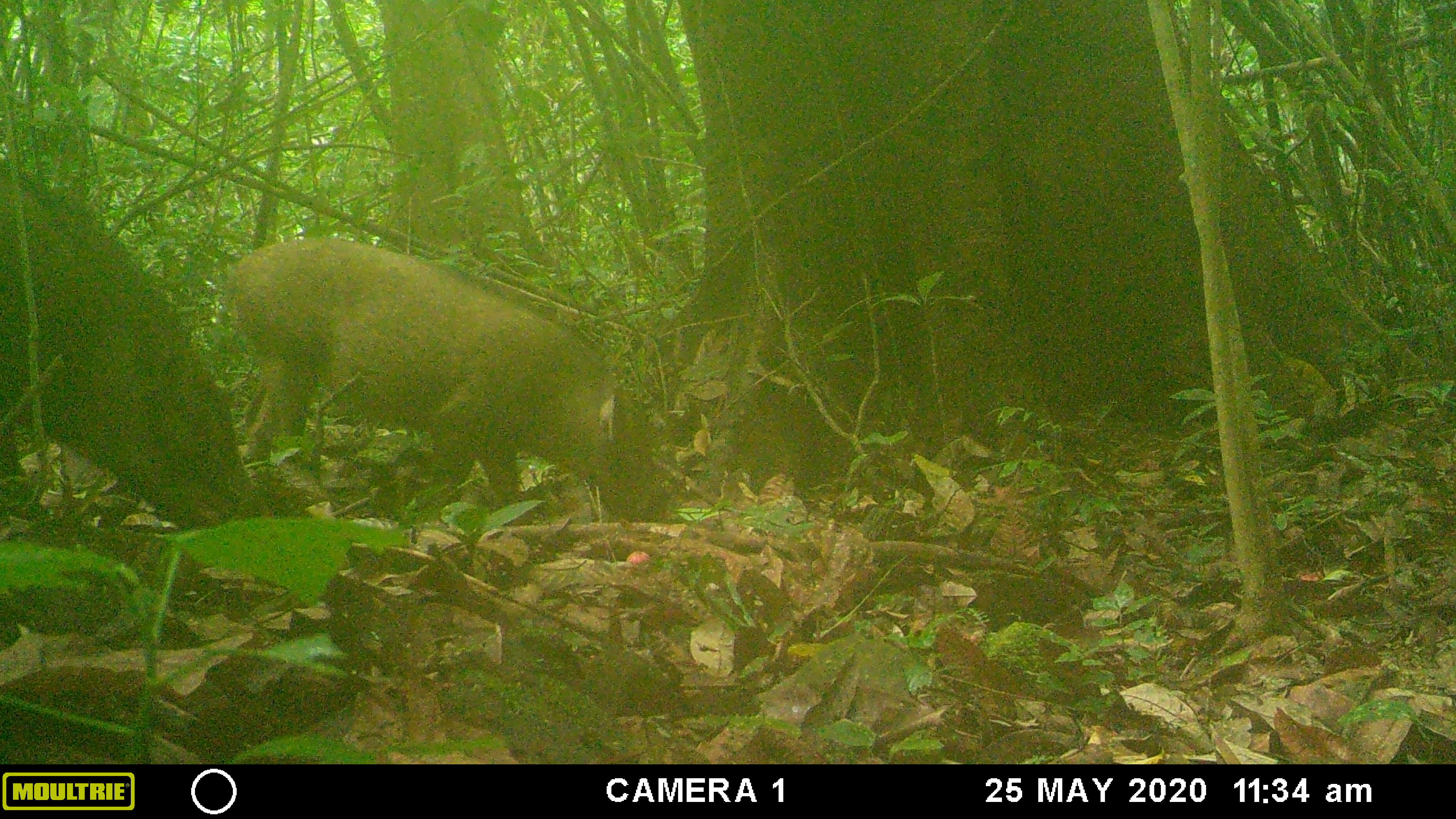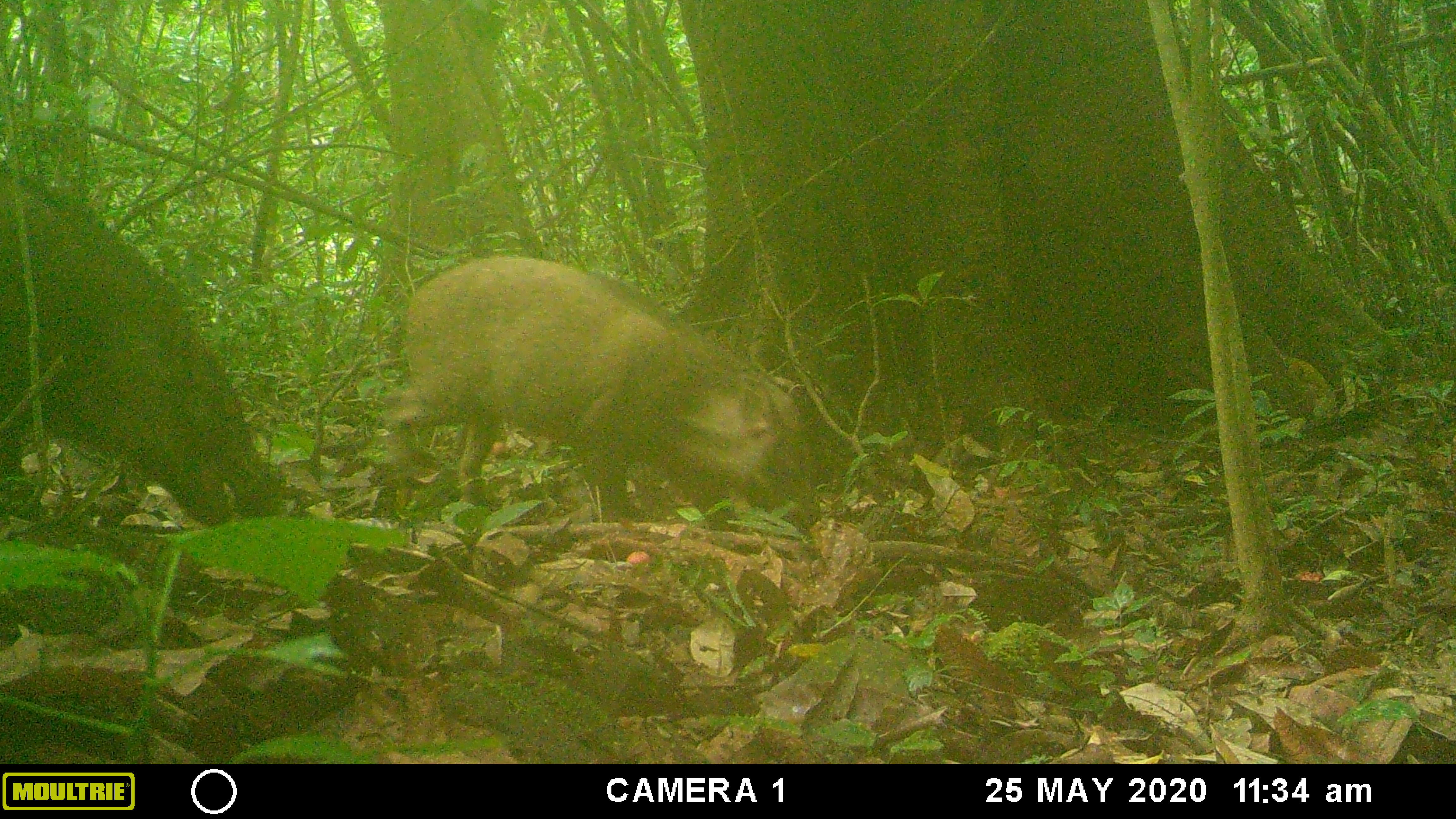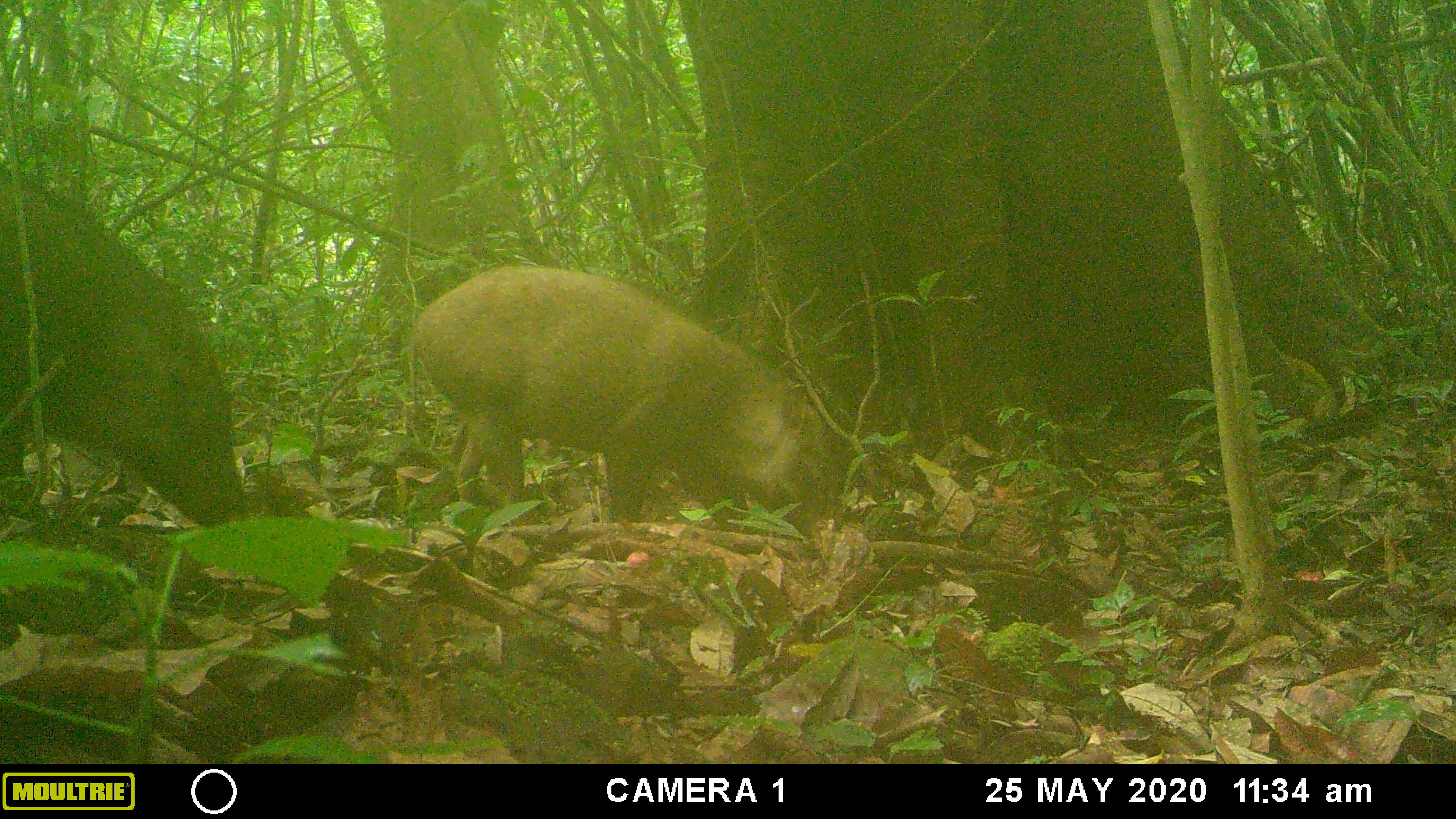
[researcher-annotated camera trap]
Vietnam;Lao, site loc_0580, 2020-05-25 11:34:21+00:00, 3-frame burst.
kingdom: Animalia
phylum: Chordata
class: Mammalia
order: Artiodactyla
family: Suidae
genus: Sus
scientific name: Sus scrofa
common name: eurasian wild pig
Eurasian wild pig (Sus scrofa). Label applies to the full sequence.